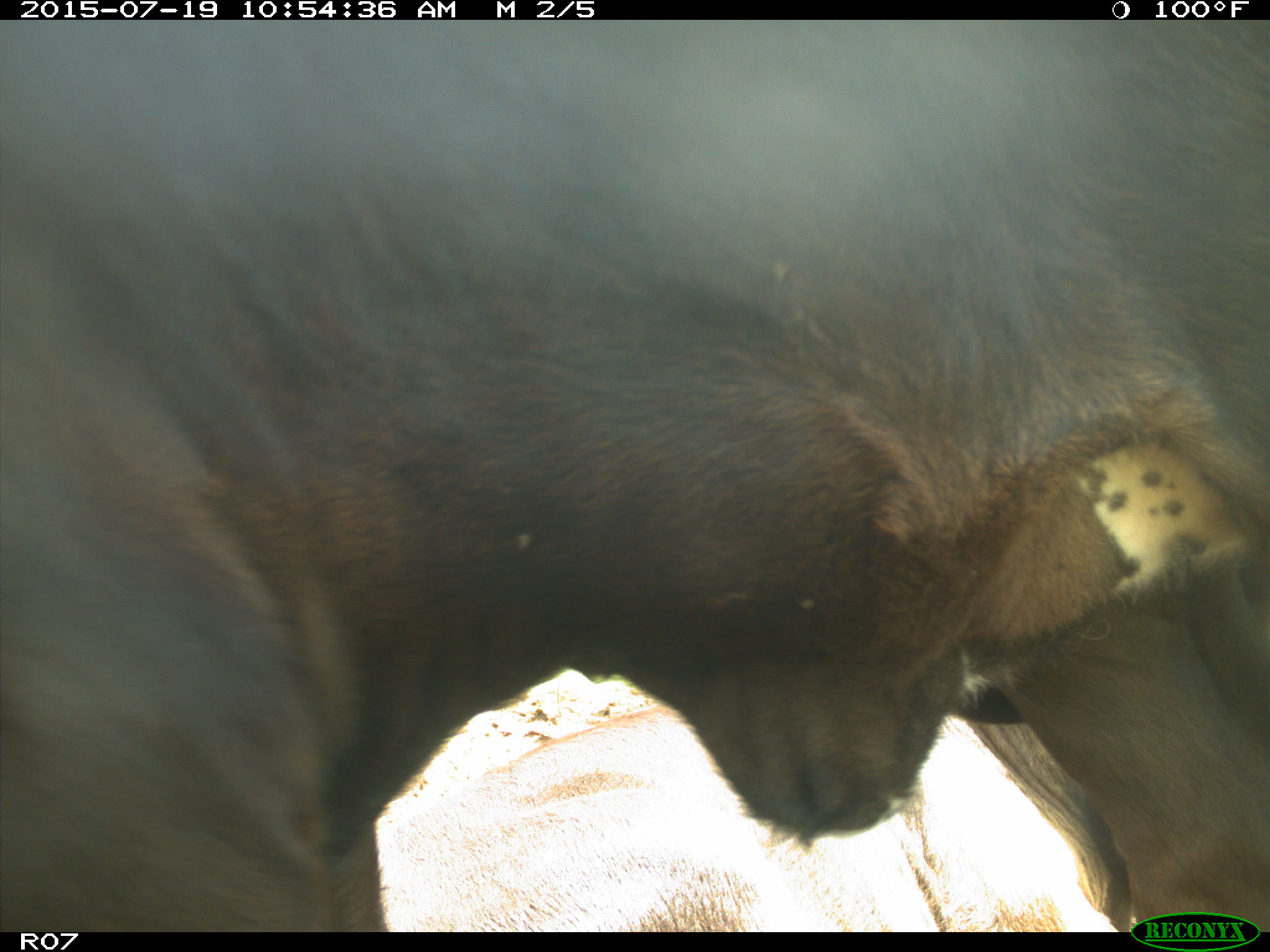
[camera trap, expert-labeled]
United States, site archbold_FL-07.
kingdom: Animalia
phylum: Chordata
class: Mammalia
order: Artiodactyla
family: Bovidae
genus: Bos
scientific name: Bos taurus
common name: domestic cow